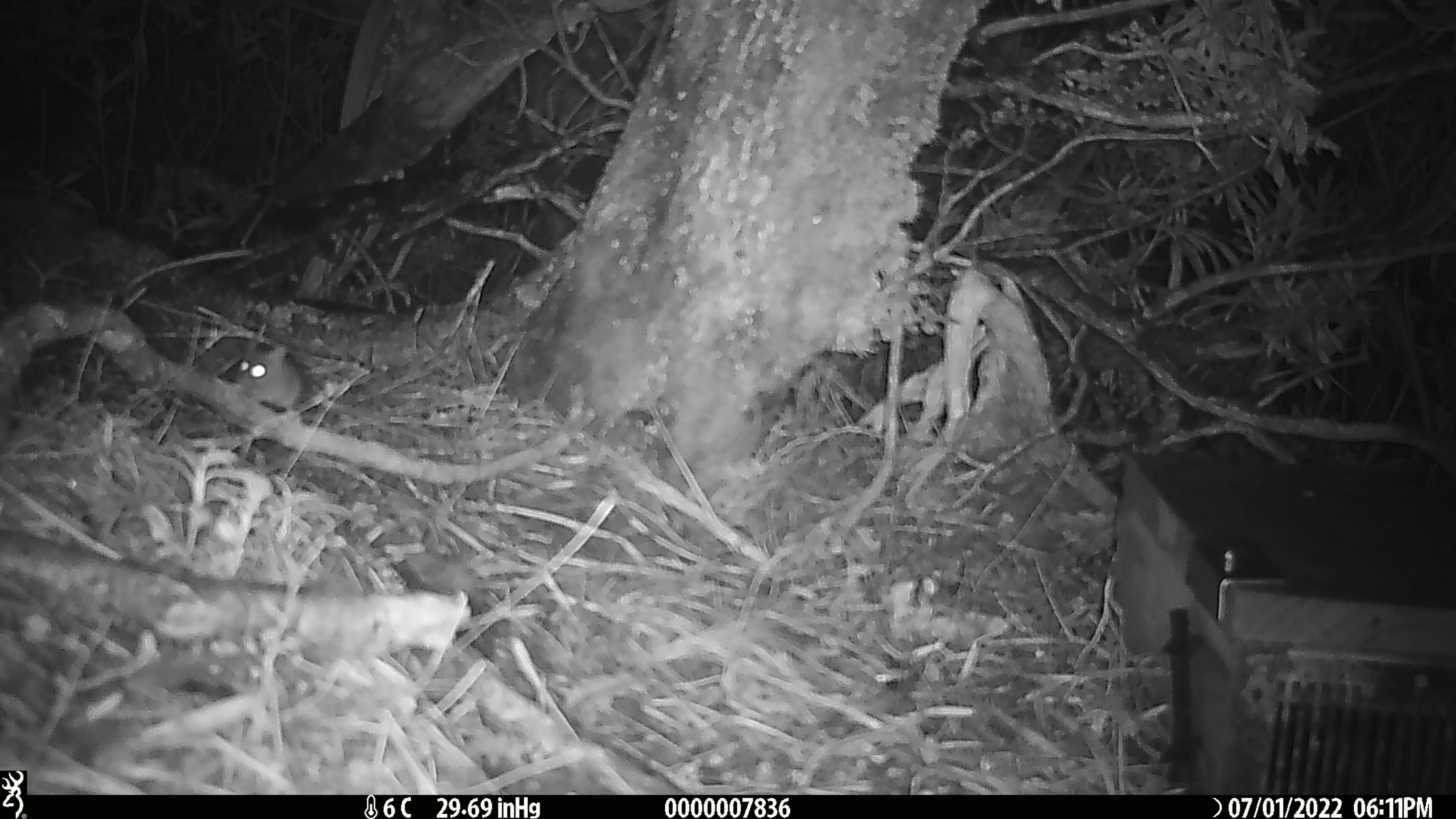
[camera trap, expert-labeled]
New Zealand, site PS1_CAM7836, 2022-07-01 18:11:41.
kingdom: Animalia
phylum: Chordata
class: Mammalia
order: Rodentia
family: Muridae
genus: Mus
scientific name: Mus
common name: mouse